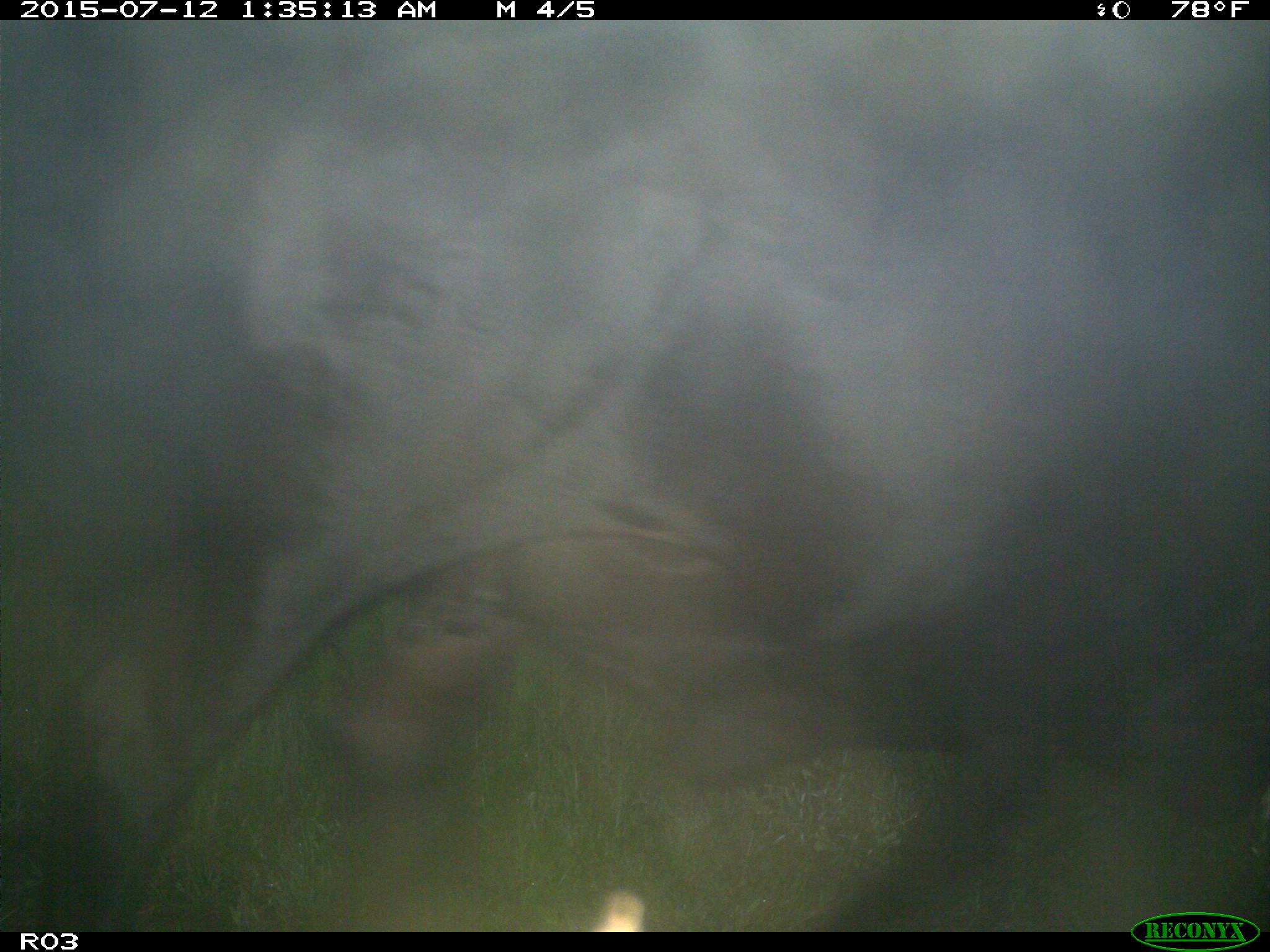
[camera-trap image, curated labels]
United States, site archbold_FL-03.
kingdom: Animalia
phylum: Chordata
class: Mammalia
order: Artiodactyla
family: Bovidae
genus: Bos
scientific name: Bos taurus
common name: domestic cow